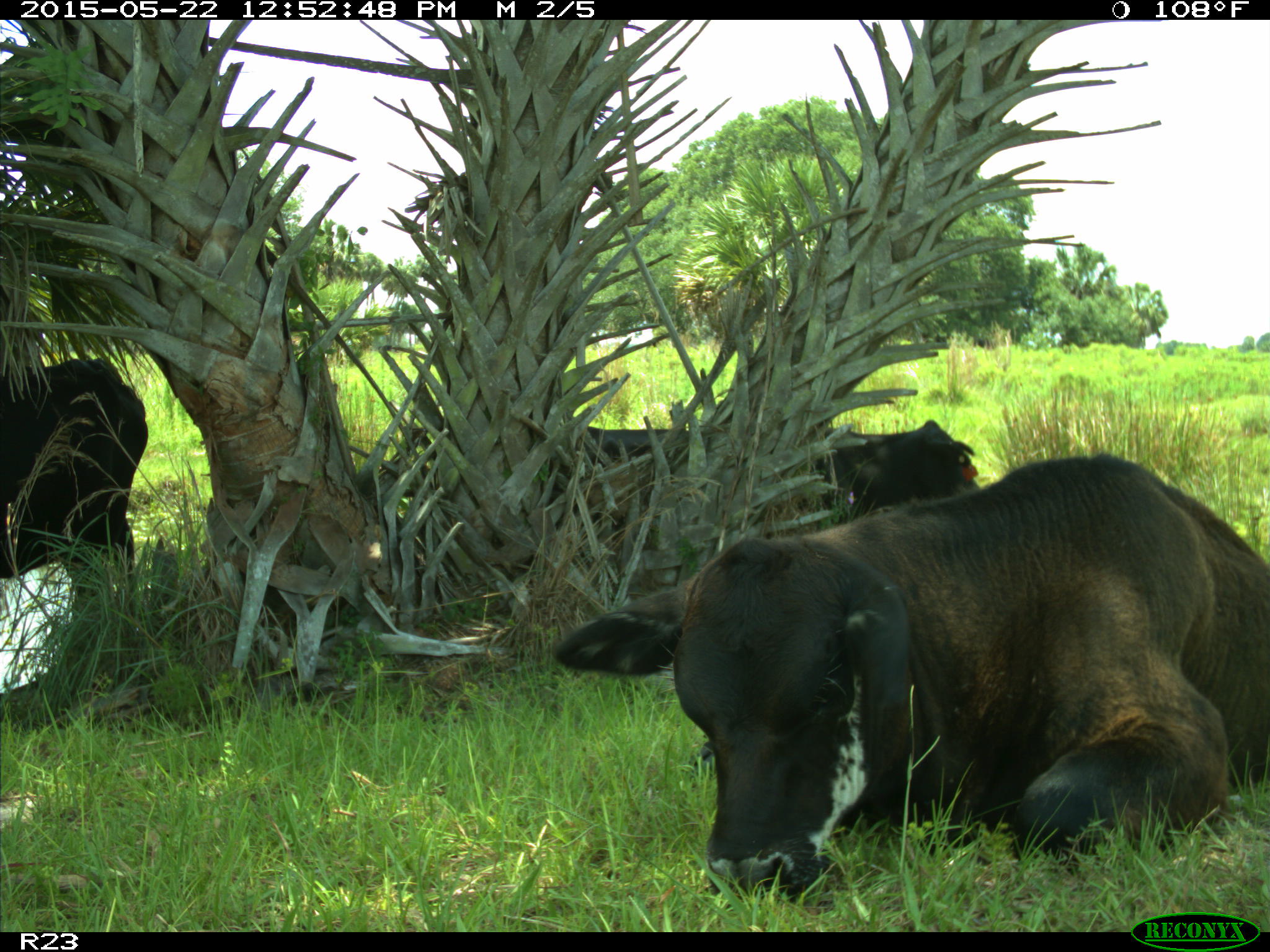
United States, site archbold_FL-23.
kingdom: Animalia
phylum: Chordata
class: Mammalia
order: Artiodactyla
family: Bovidae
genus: Bos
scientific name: Bos taurus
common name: domestic cow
Bos taurus (domestic cow).